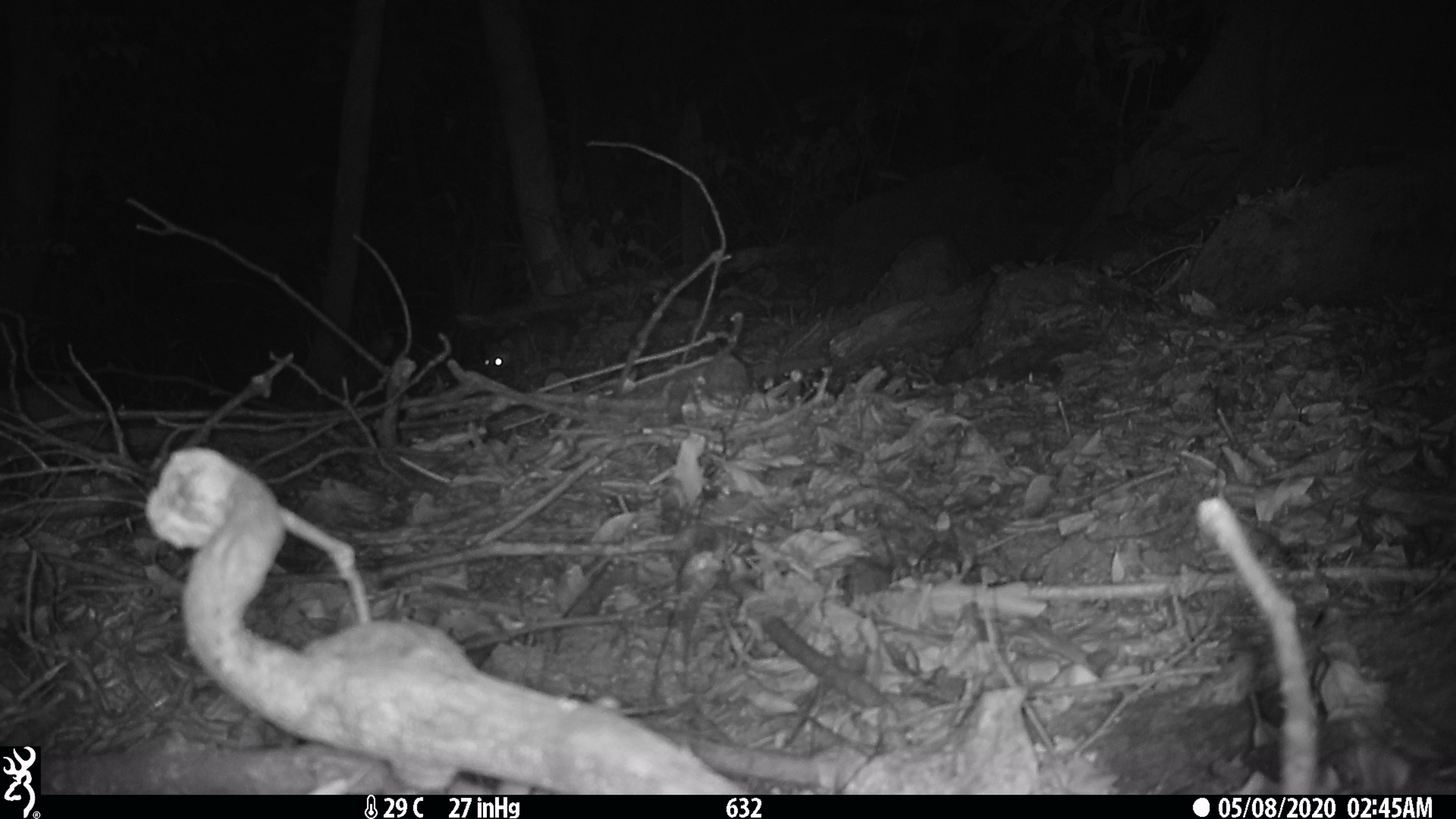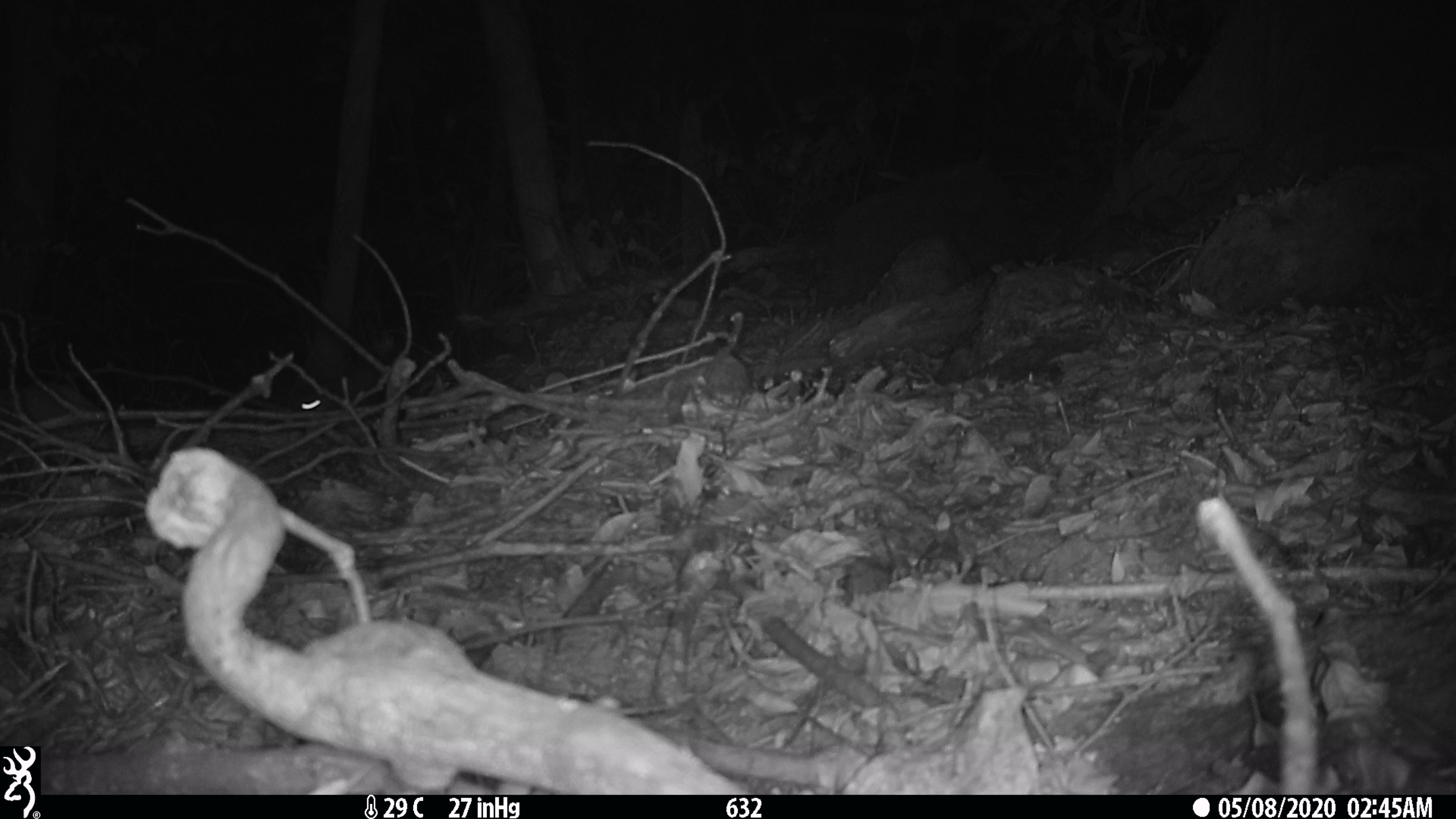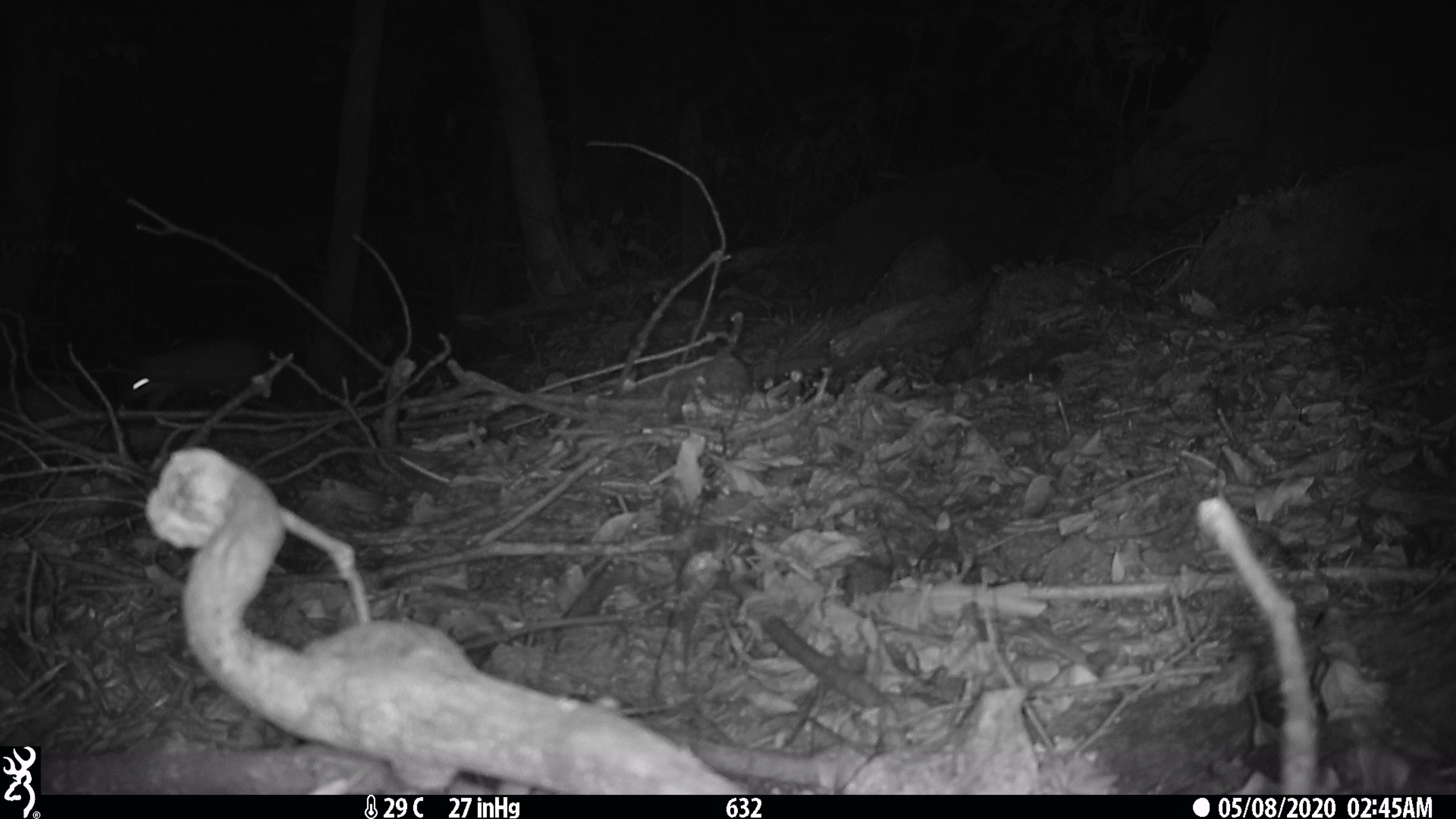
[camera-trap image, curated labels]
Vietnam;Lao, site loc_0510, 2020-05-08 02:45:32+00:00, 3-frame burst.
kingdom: Animalia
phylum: Chordata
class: Mammalia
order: Carnivora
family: Mustelidae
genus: Melogale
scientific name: Melogale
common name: ferret badger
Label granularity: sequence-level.